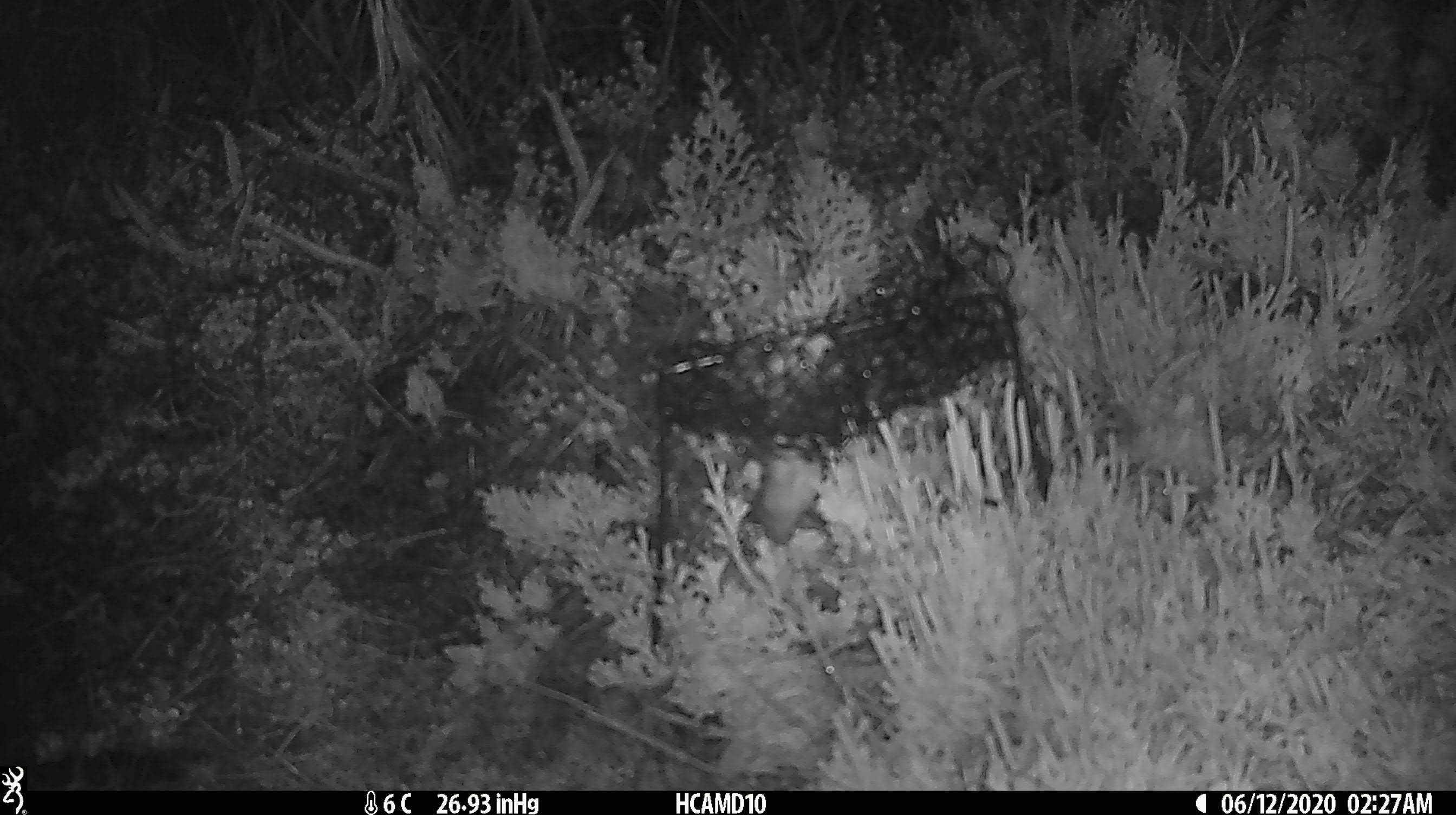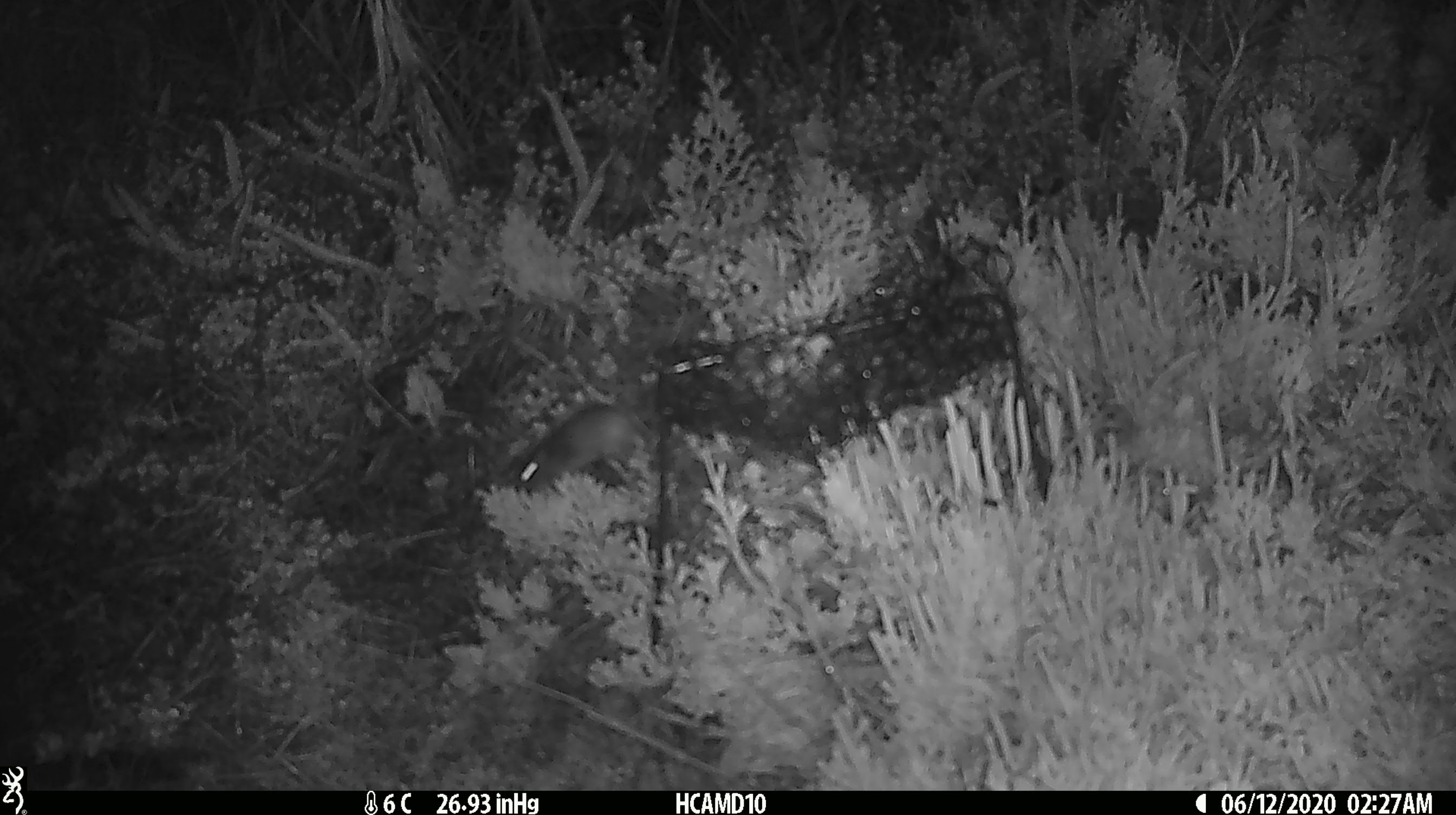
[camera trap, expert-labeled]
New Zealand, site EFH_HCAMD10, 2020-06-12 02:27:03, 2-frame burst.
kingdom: Animalia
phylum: Chordata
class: Mammalia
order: Rodentia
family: Muridae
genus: Mus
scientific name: Mus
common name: mouse